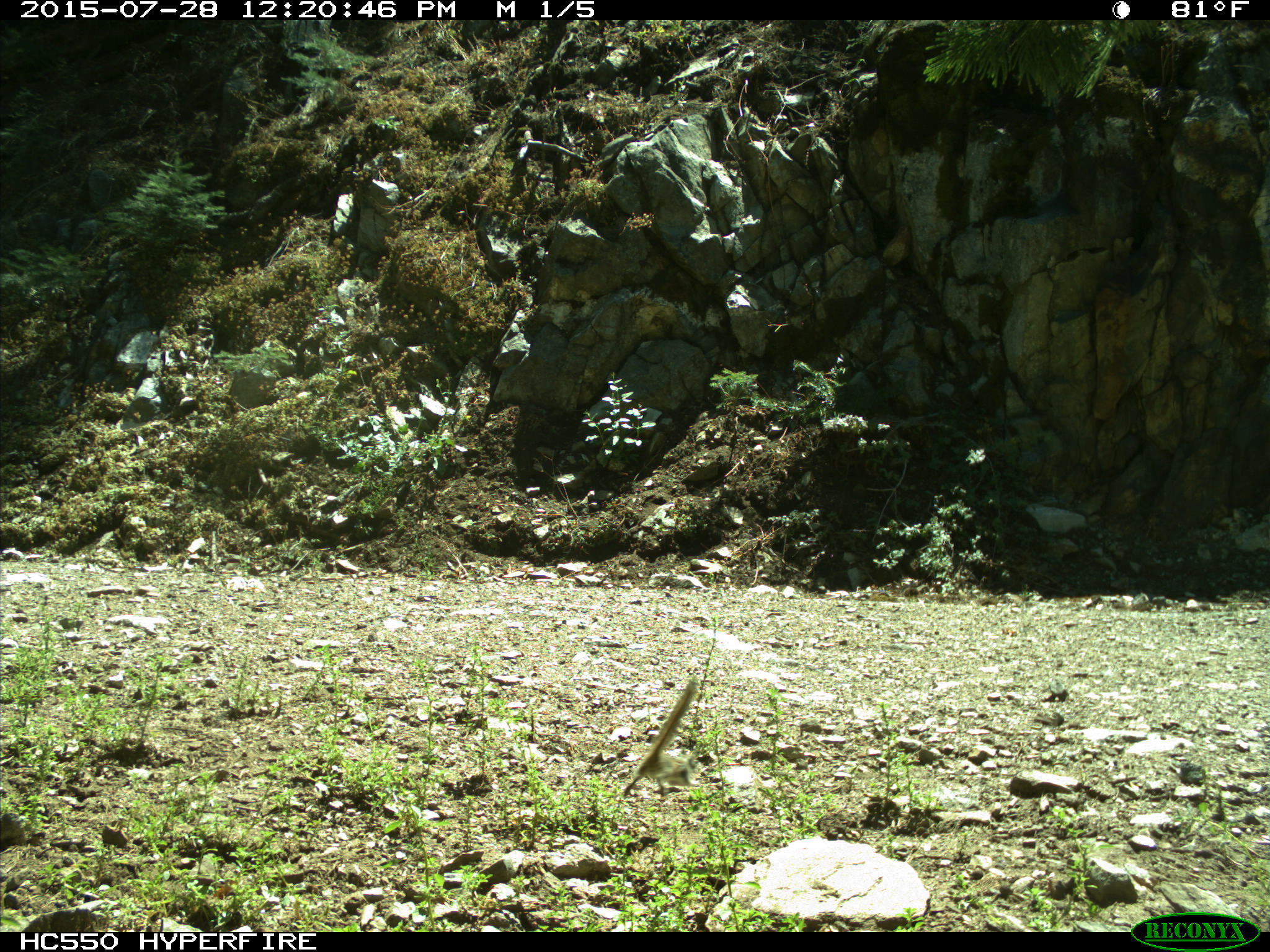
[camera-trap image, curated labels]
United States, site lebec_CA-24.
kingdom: Animalia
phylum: Chordata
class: Mammalia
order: Rodentia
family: Sciuridae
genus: Tamias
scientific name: Tamias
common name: chipmunk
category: unidentified chipmunk